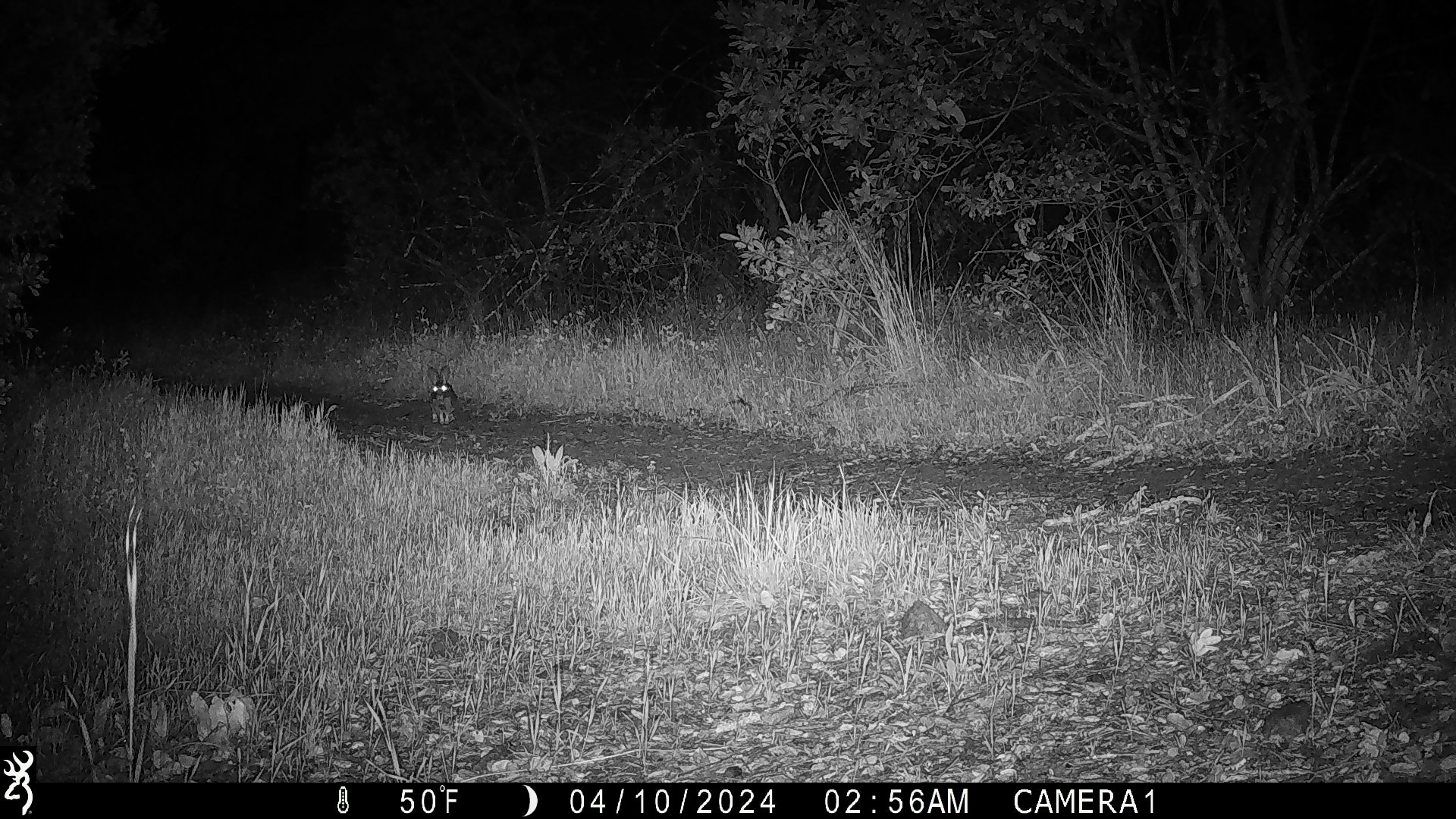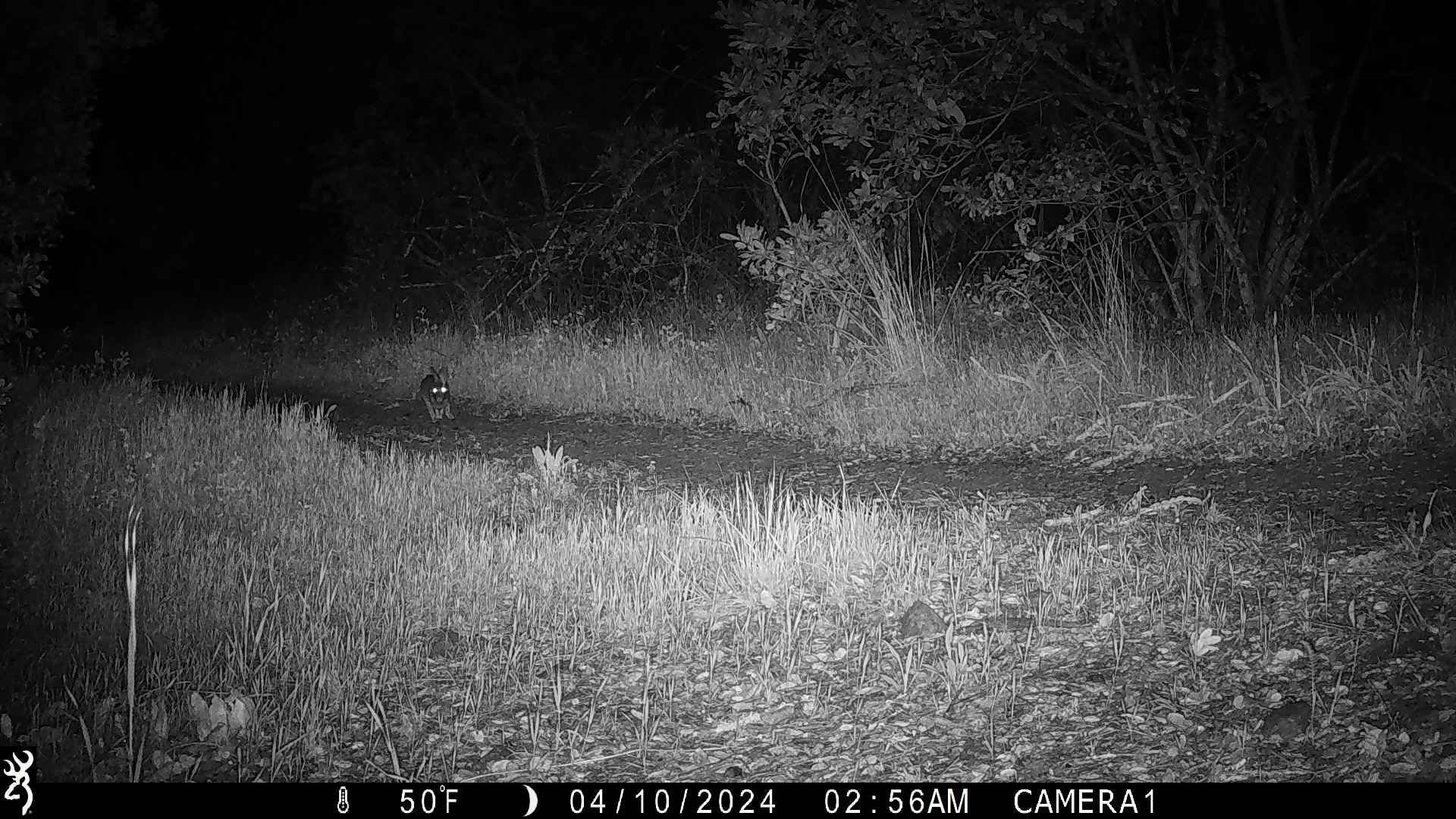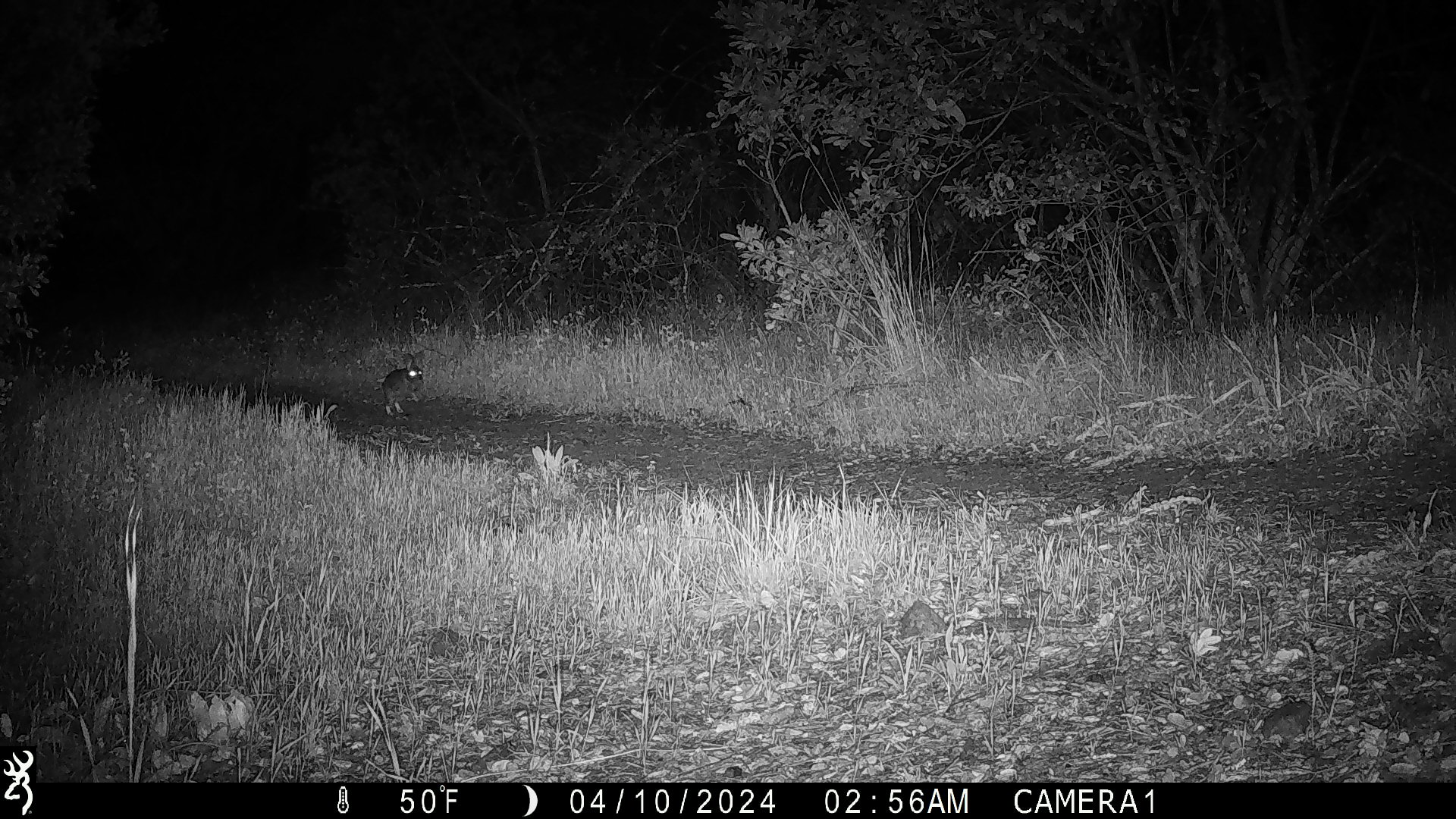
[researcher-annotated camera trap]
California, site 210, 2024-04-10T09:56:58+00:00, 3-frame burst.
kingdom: Animalia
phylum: Chordata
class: Mammalia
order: Lagomorpha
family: Leporidae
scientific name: Leporidae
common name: rabbit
Rabbit (Leporidae).